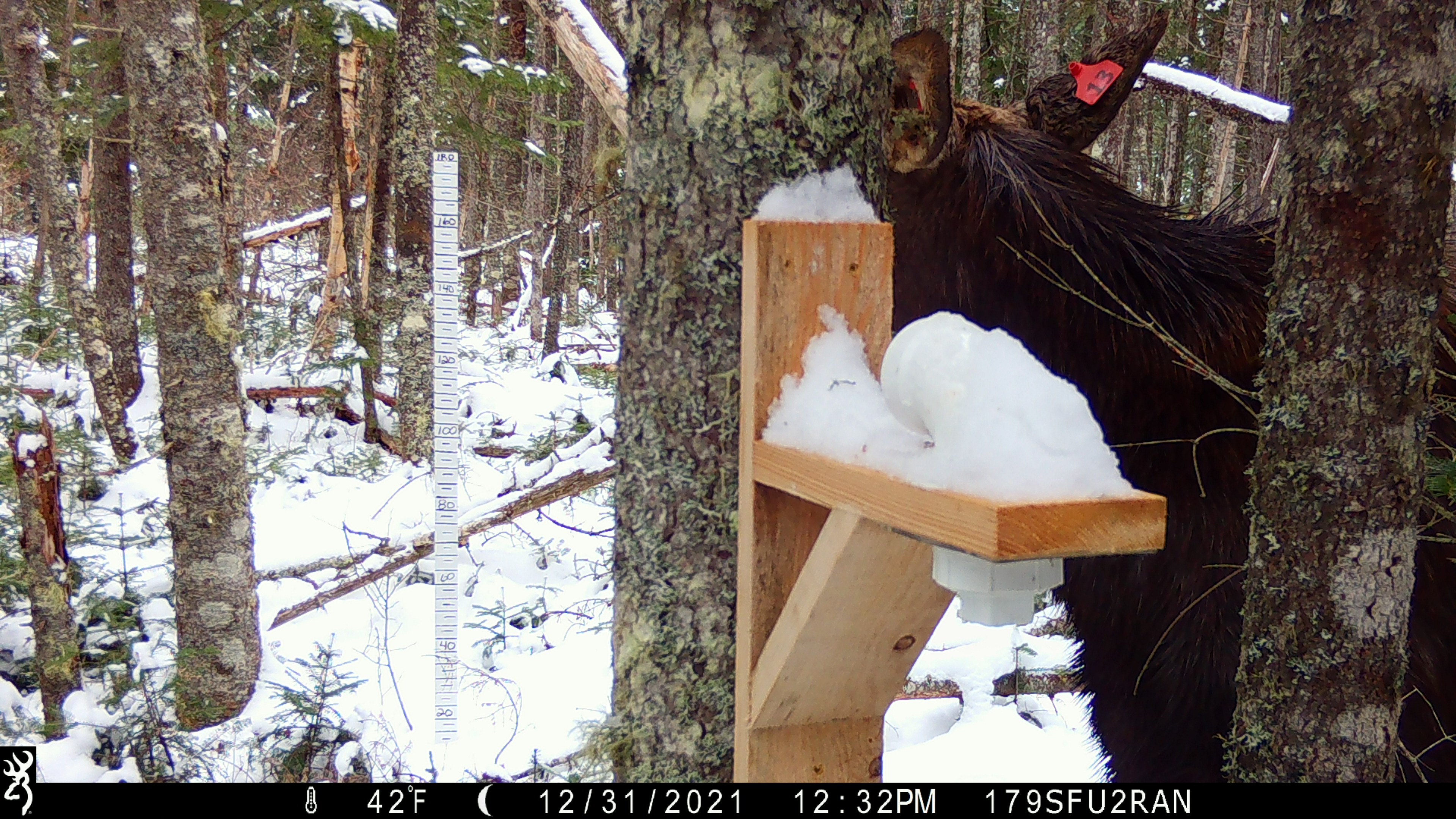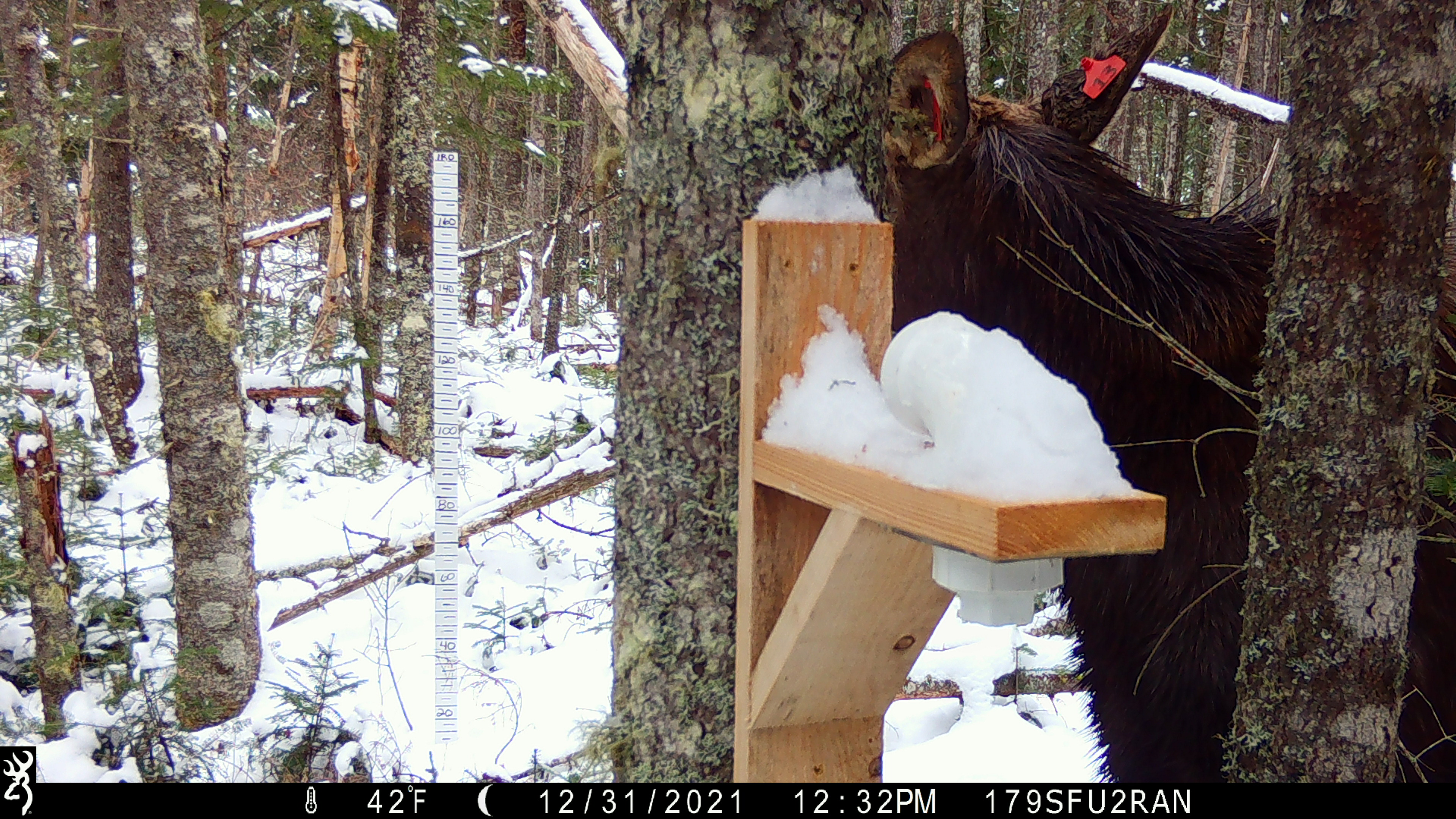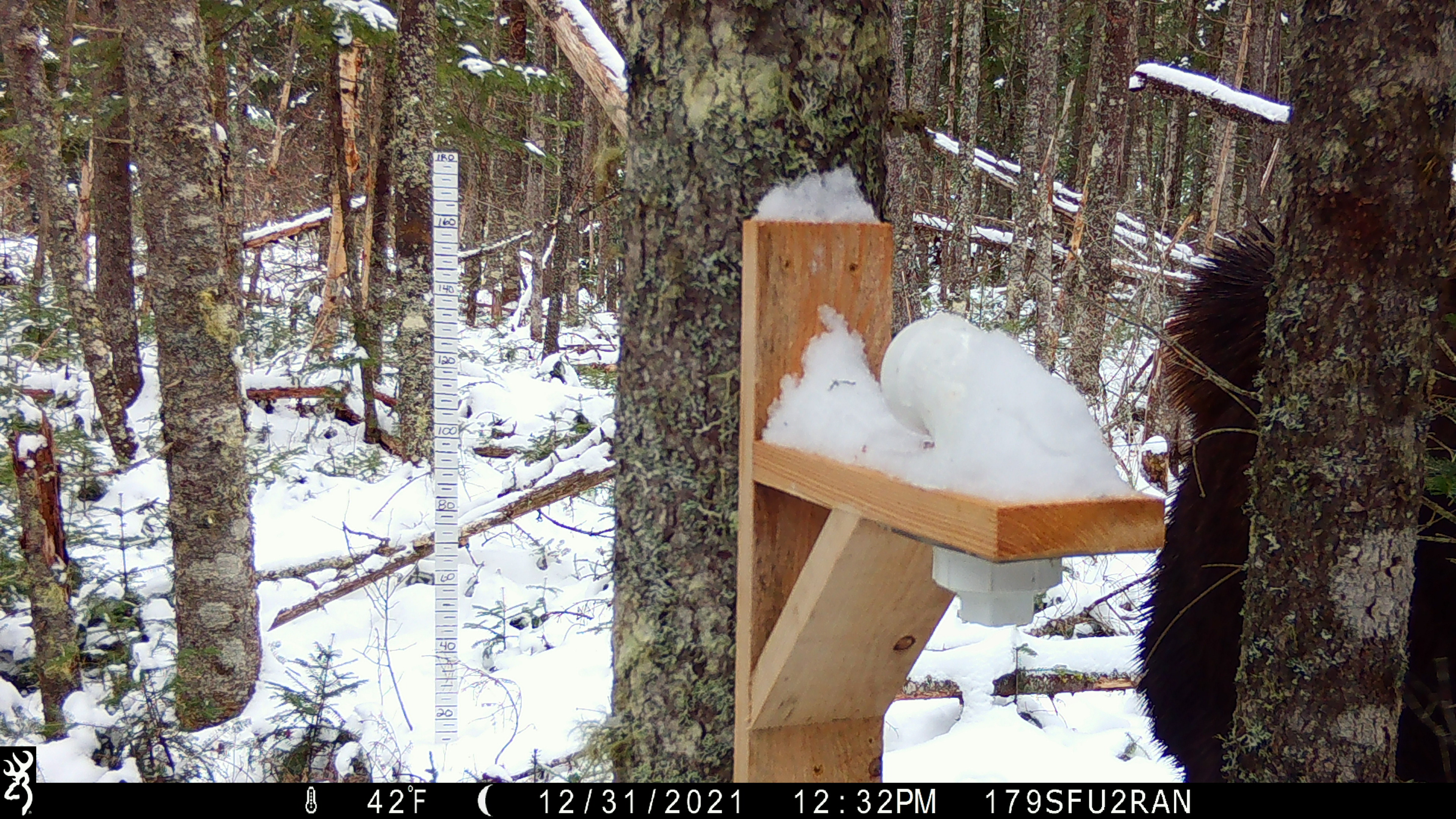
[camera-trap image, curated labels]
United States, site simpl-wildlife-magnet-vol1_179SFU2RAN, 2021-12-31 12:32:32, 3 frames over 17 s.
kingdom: Animalia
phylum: Chordata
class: Mammalia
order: Artiodactyla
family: Cervidae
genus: Alces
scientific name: Alces alces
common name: moose